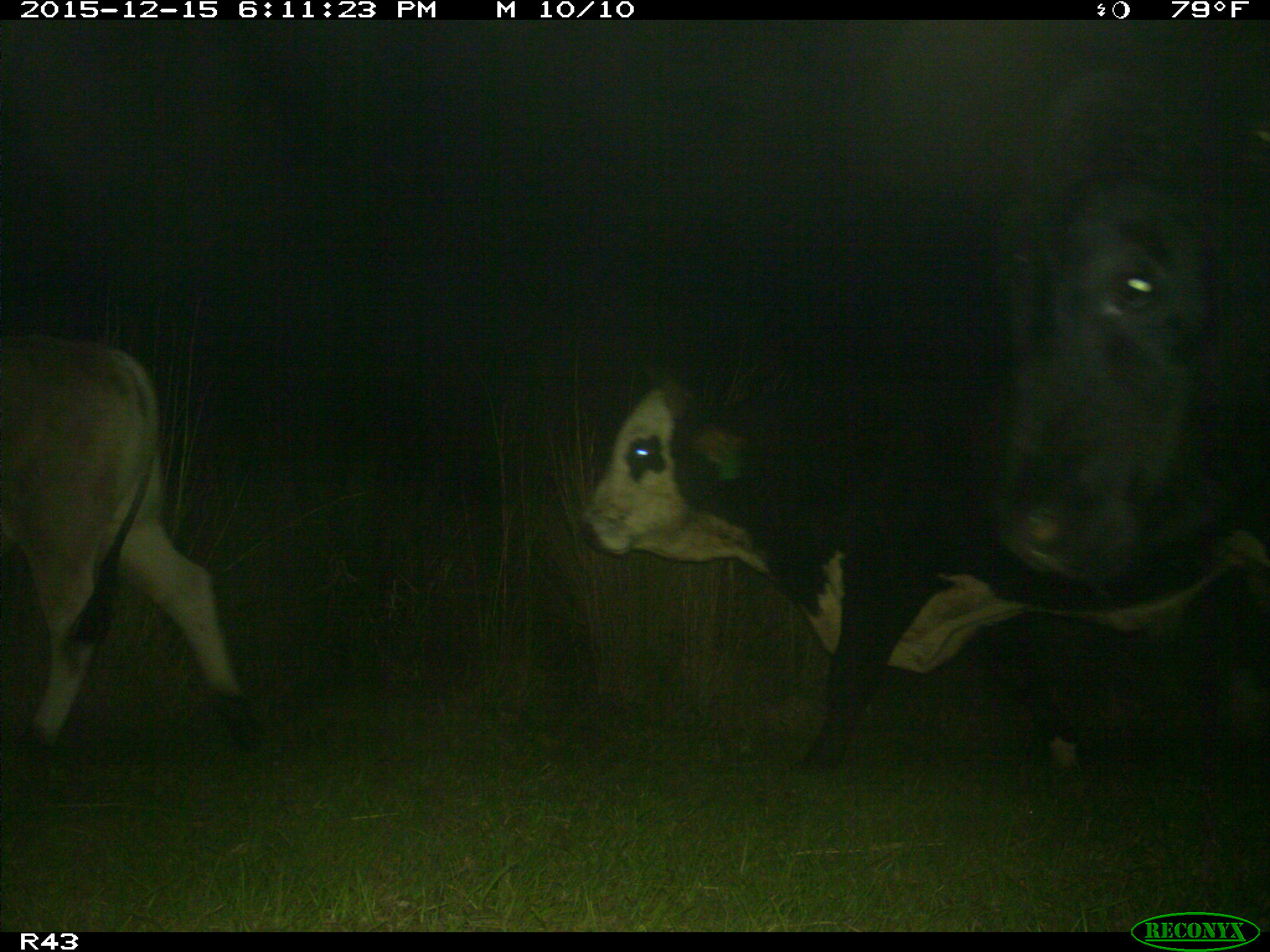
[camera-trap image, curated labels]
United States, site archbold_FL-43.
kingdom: Animalia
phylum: Chordata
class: Mammalia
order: Artiodactyla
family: Bovidae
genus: Bos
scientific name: Bos taurus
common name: domestic cow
Bos taurus (domestic cow).